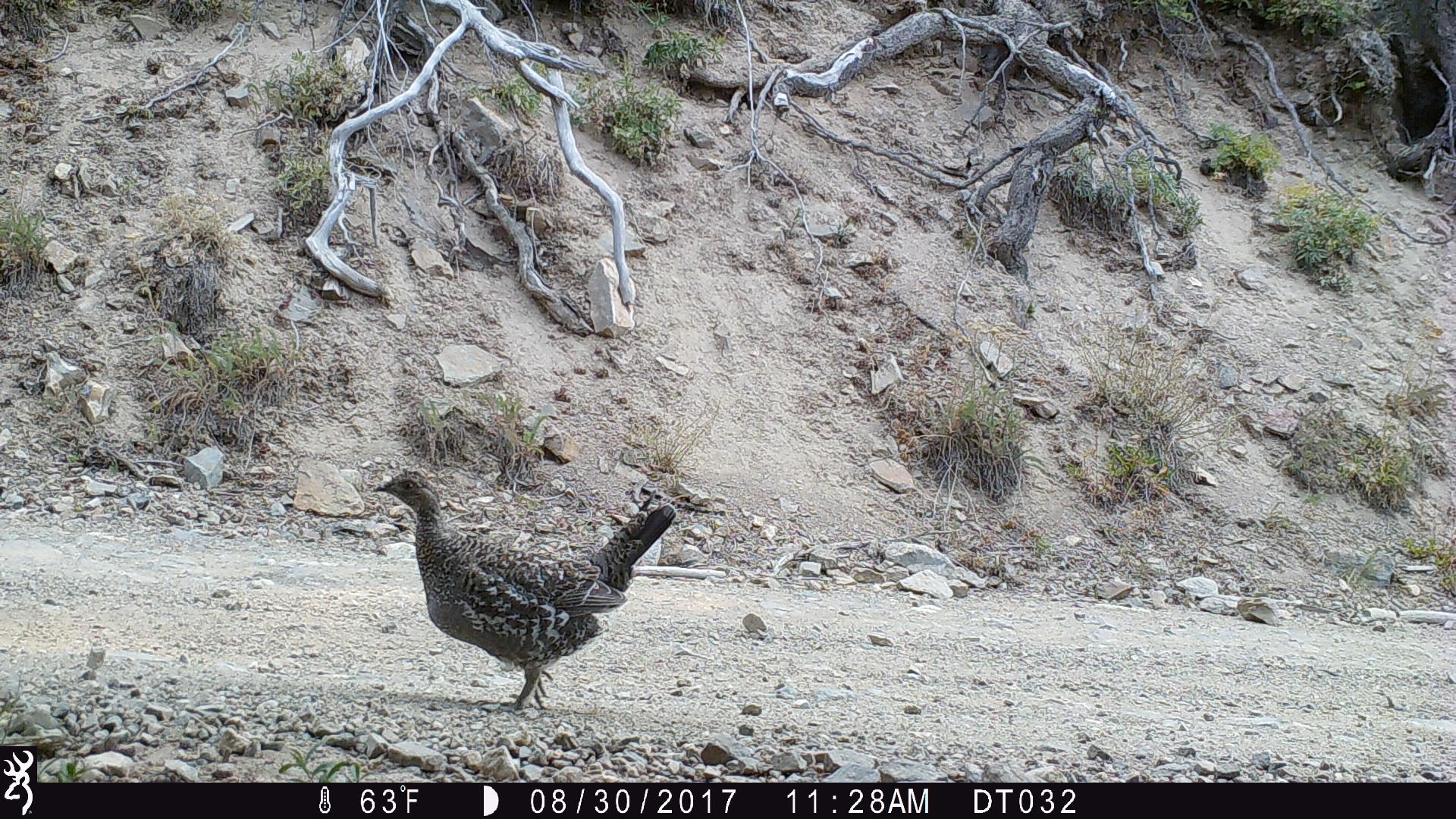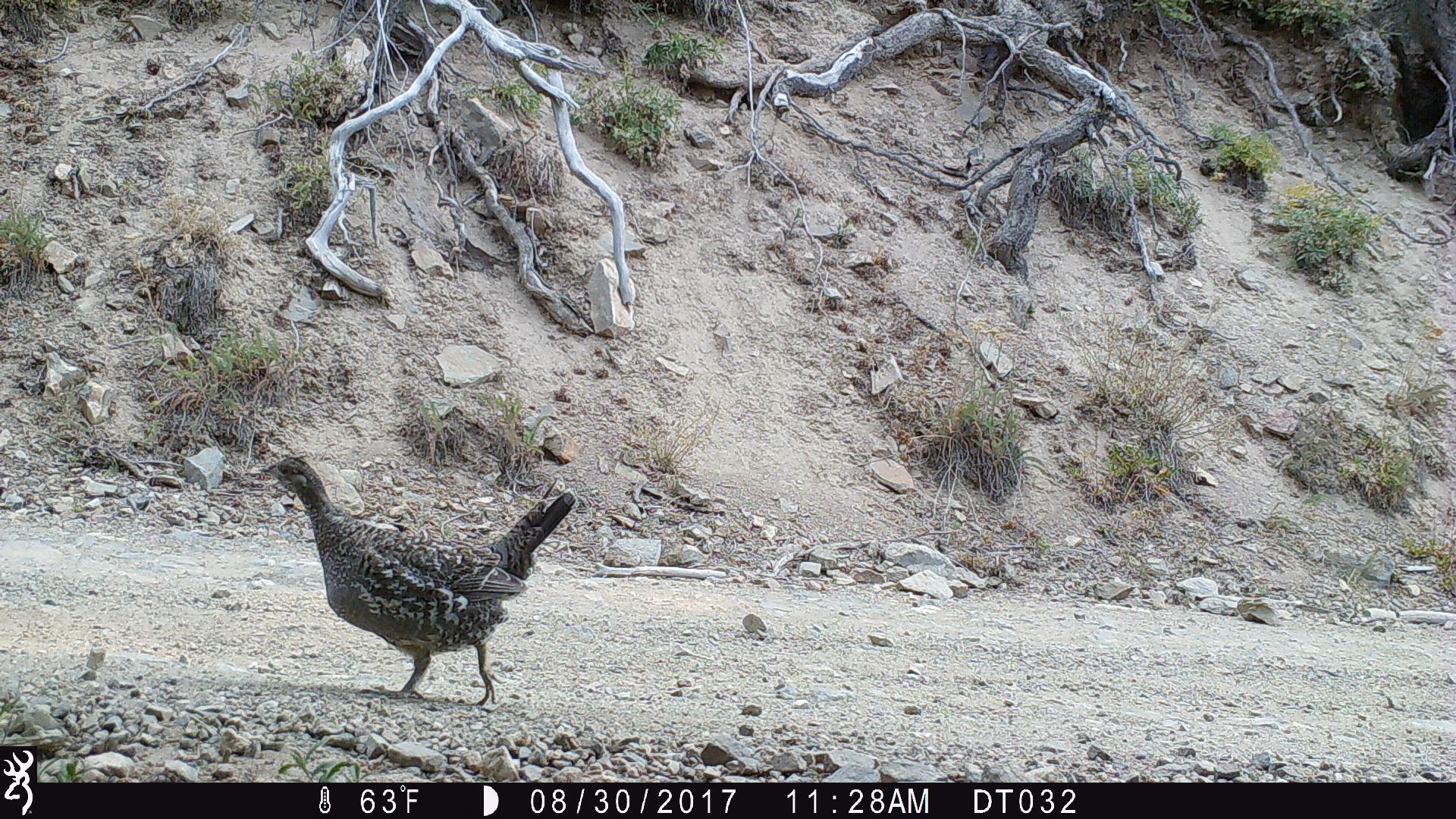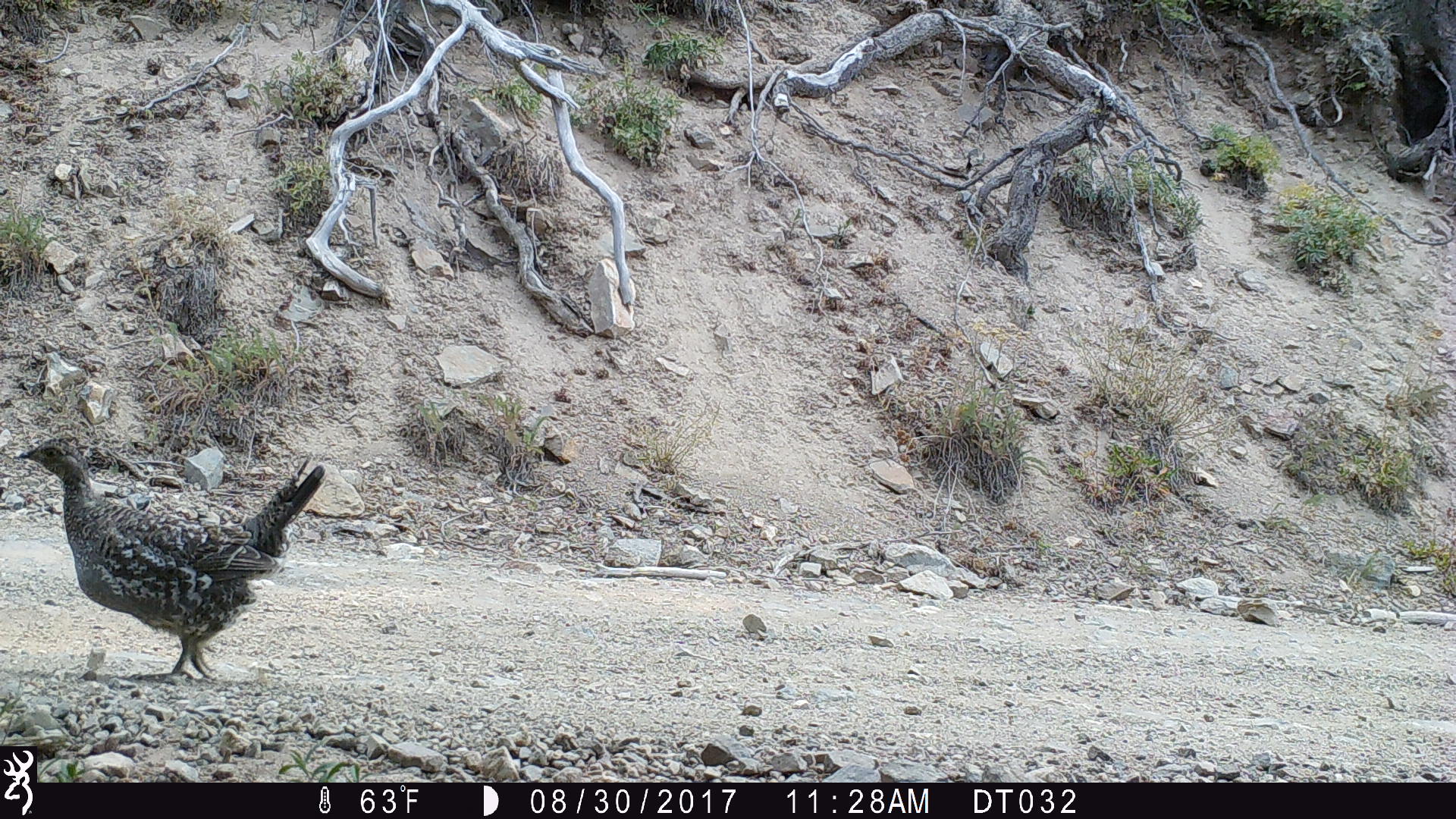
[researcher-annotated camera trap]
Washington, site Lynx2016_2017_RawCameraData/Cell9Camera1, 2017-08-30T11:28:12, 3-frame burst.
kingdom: Animalia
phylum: Chordata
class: Aves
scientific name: Aves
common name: birds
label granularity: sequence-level